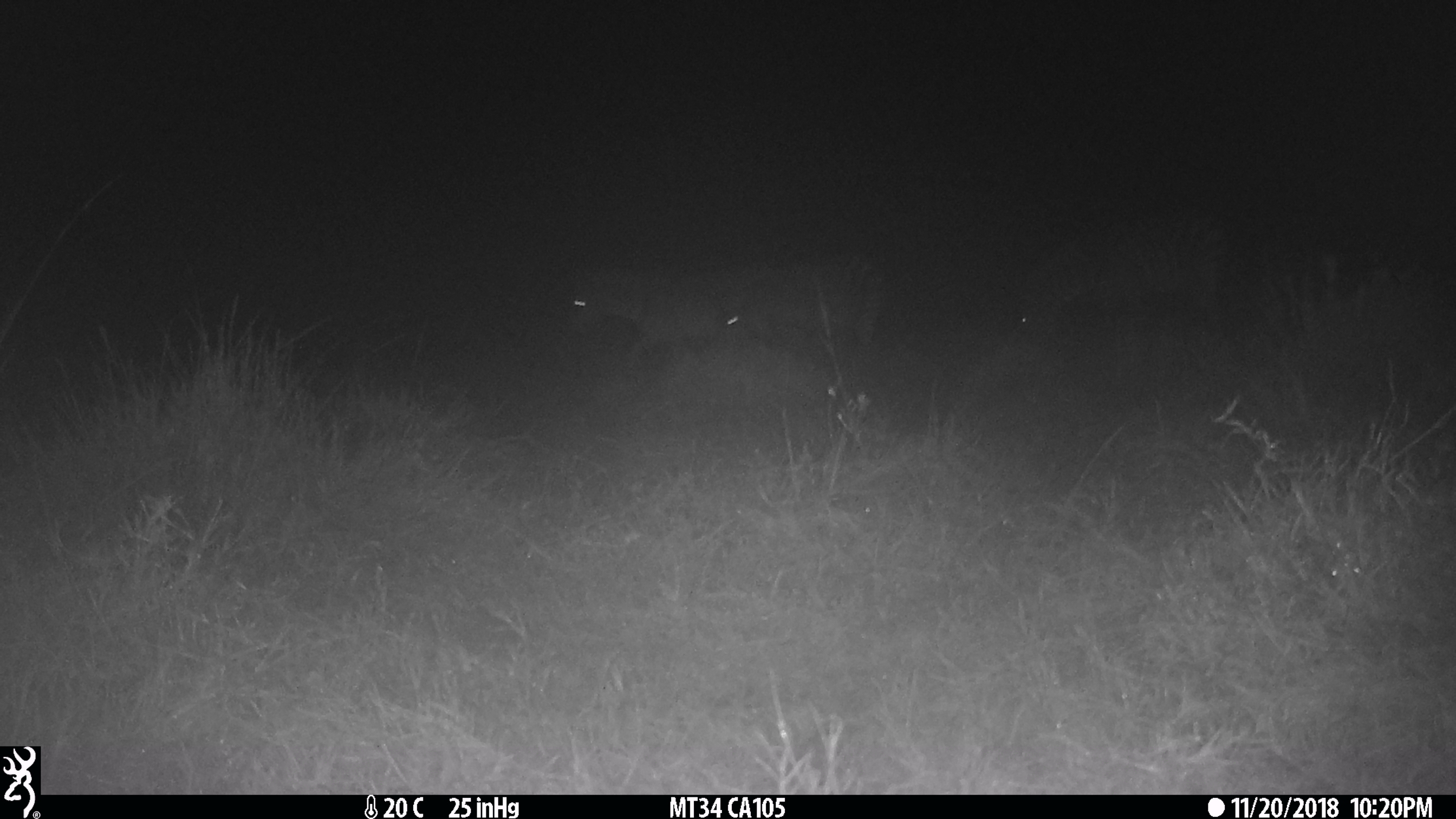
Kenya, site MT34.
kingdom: Animalia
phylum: Chordata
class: Mammalia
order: Perissodactyla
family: Equidae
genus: Equus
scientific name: Equus quagga burchellii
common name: burchell's zebra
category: zebra